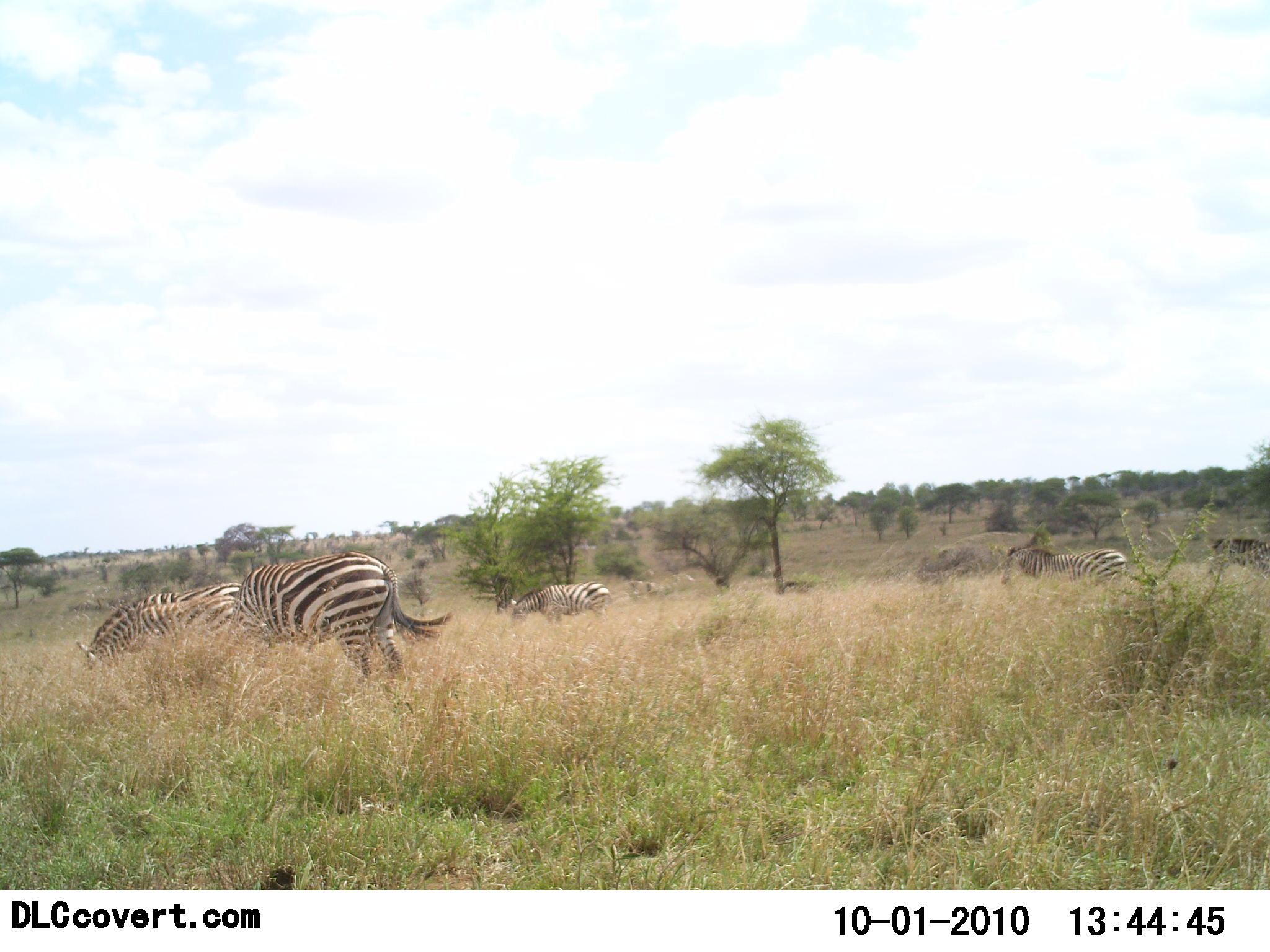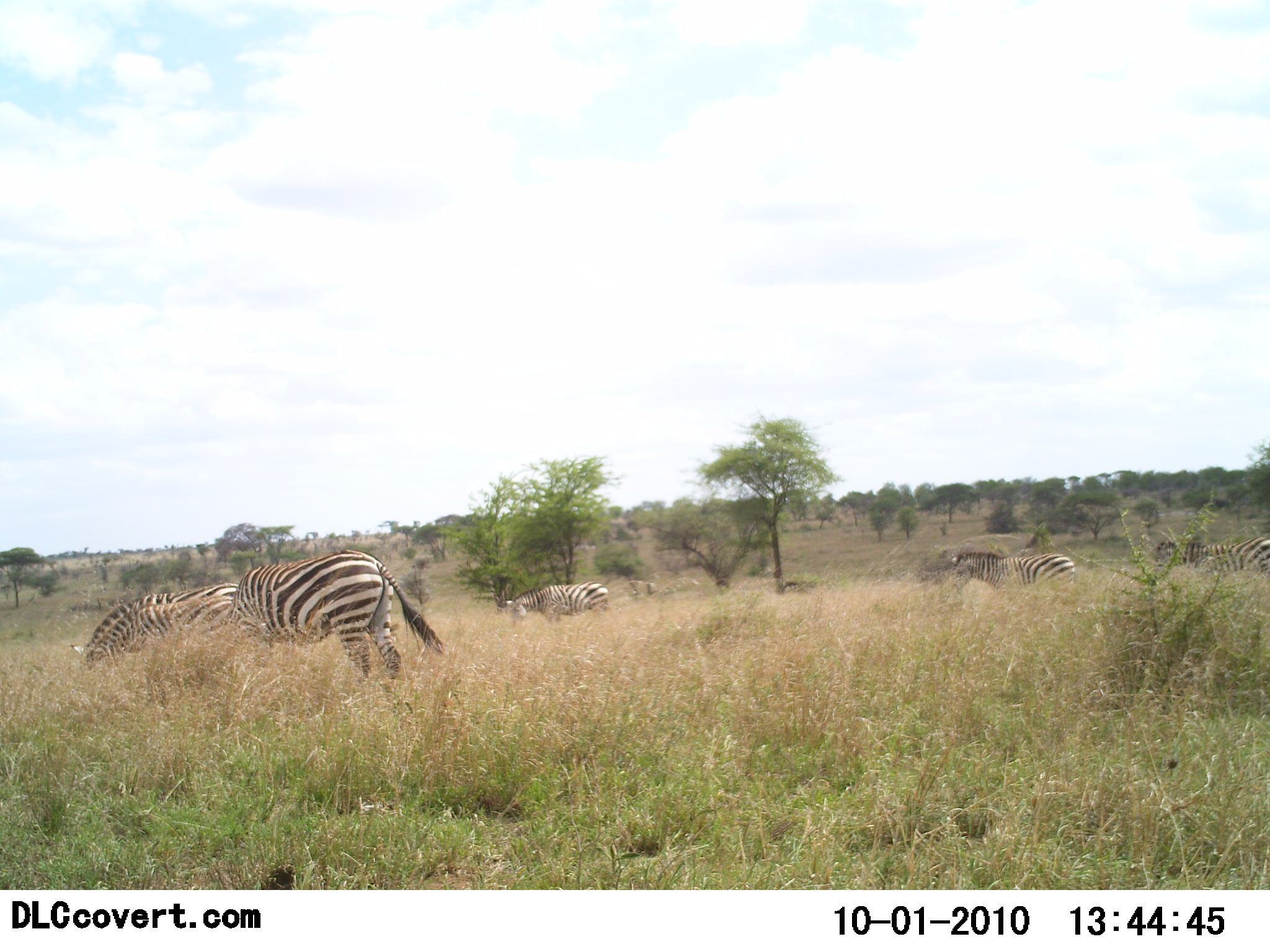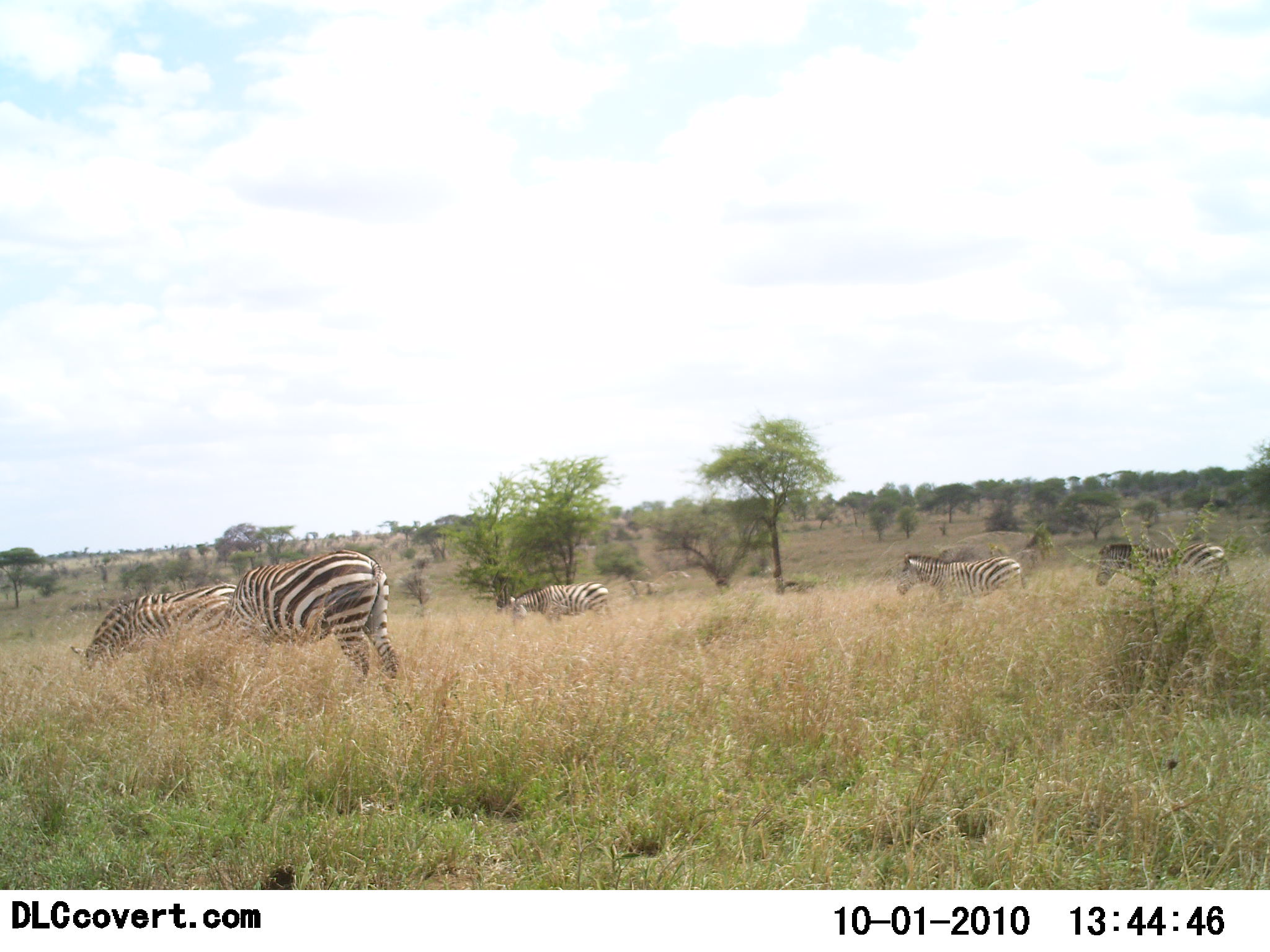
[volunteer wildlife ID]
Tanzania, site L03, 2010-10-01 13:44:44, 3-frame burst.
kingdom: Animalia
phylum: Chordata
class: Mammalia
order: Perissodactyla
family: Equidae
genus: Equus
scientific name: Equus quagga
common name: plains zebra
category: zebra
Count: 5.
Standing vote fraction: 24%.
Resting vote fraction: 0%.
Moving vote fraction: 59%.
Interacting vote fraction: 0%.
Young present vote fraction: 0%.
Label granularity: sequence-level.